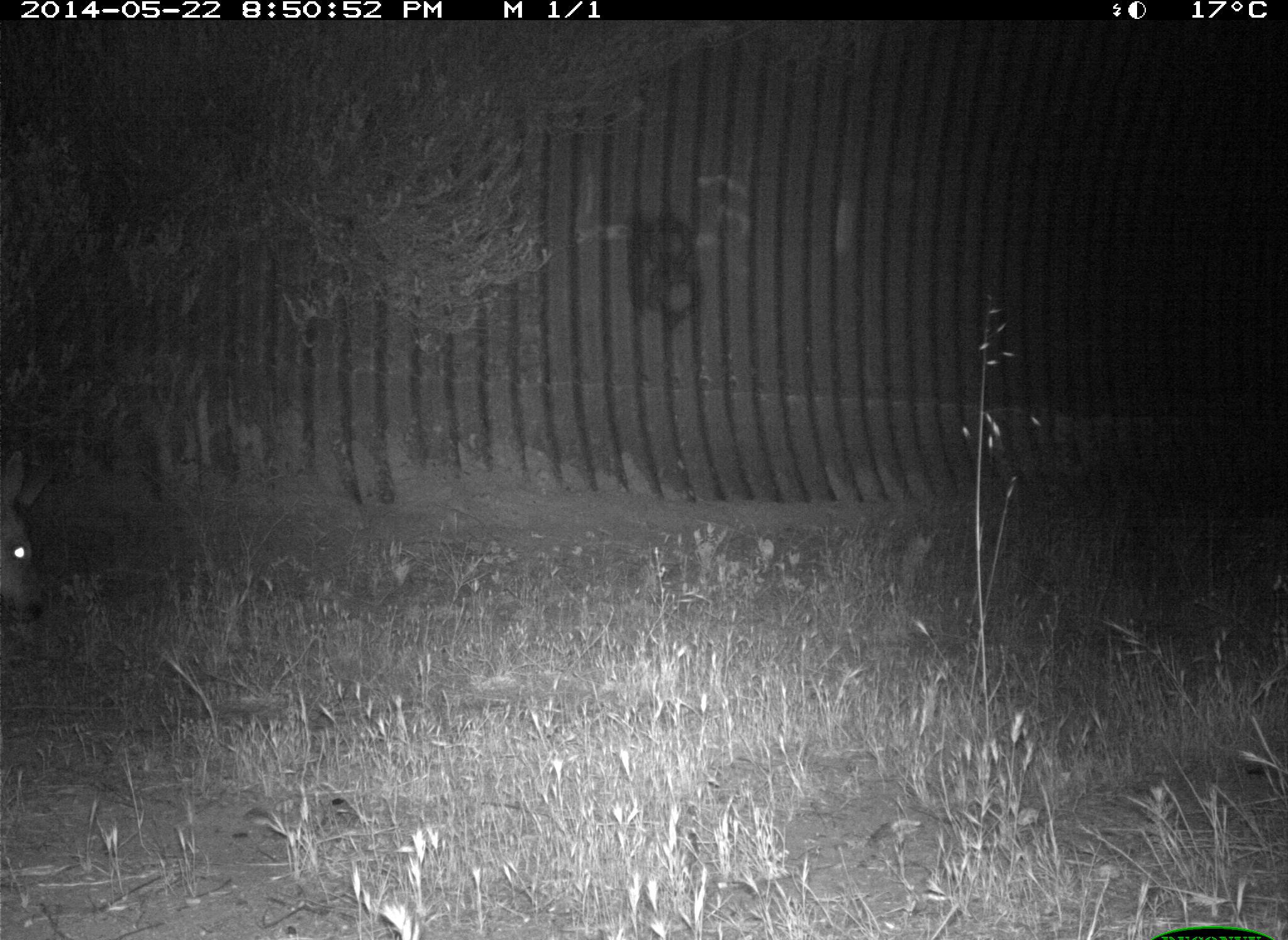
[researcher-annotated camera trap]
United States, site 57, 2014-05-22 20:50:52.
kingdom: Animalia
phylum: Chordata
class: Mammalia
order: Artiodactyla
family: Cervidae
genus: Odocoileus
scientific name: Odocoileus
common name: deer